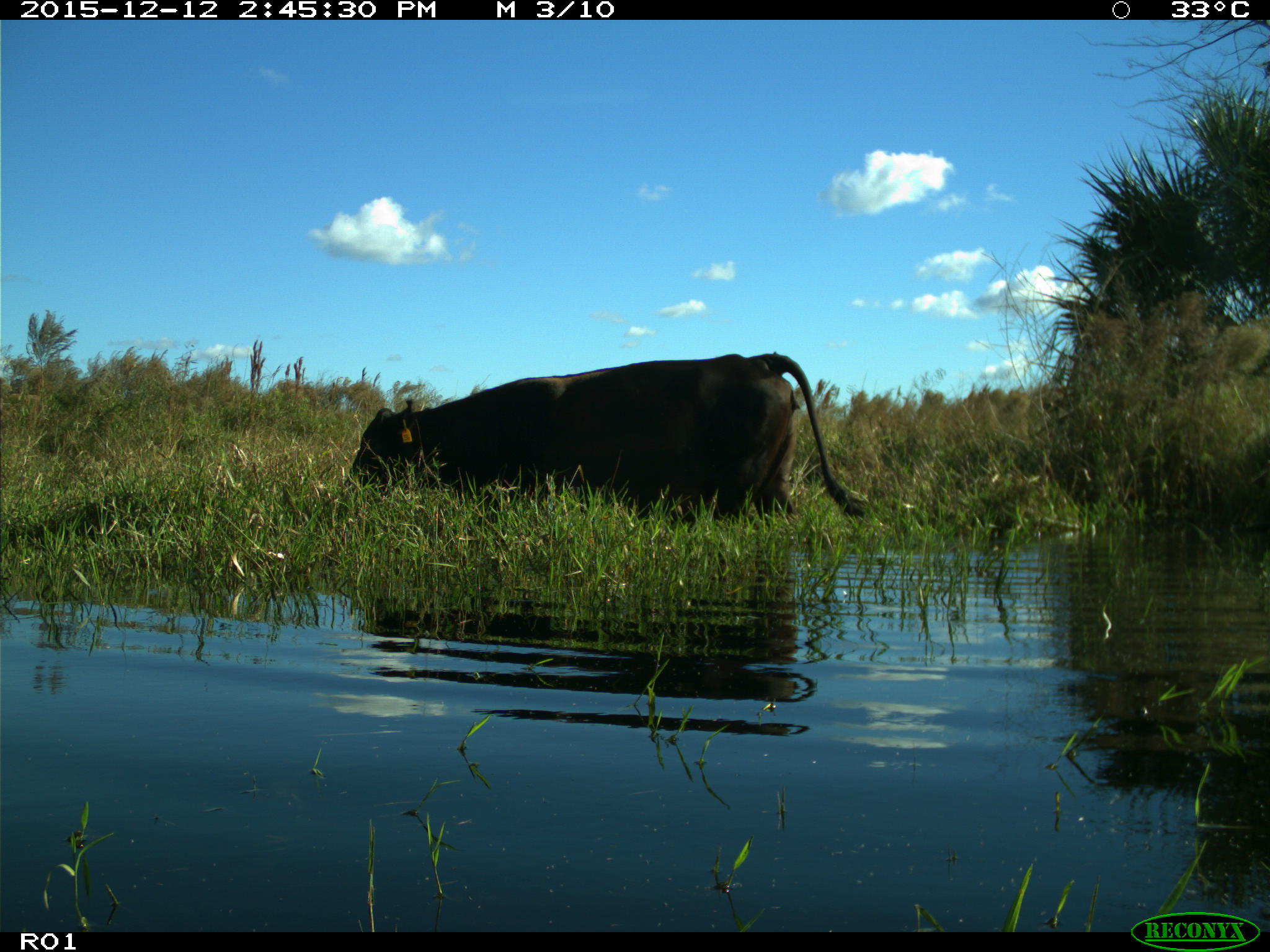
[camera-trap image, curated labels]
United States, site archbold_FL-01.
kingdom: Animalia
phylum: Chordata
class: Mammalia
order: Artiodactyla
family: Bovidae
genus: Bos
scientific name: Bos taurus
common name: domestic cow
Bos taurus (domestic cow).